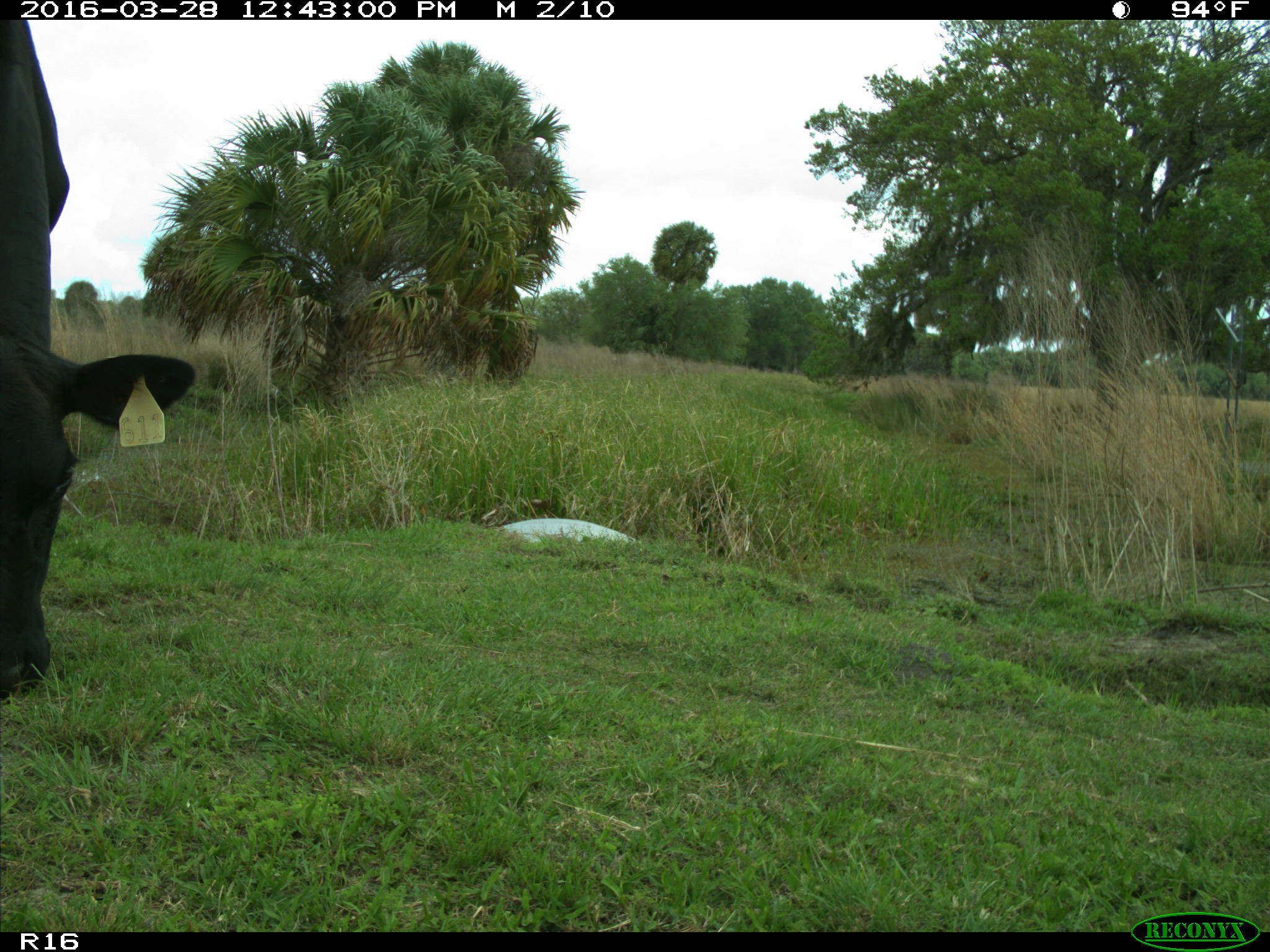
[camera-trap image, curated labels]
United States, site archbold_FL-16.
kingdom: Animalia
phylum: Chordata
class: Mammalia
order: Artiodactyla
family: Bovidae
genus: Bos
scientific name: Bos taurus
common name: domestic cow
Bos taurus (domestic cow).